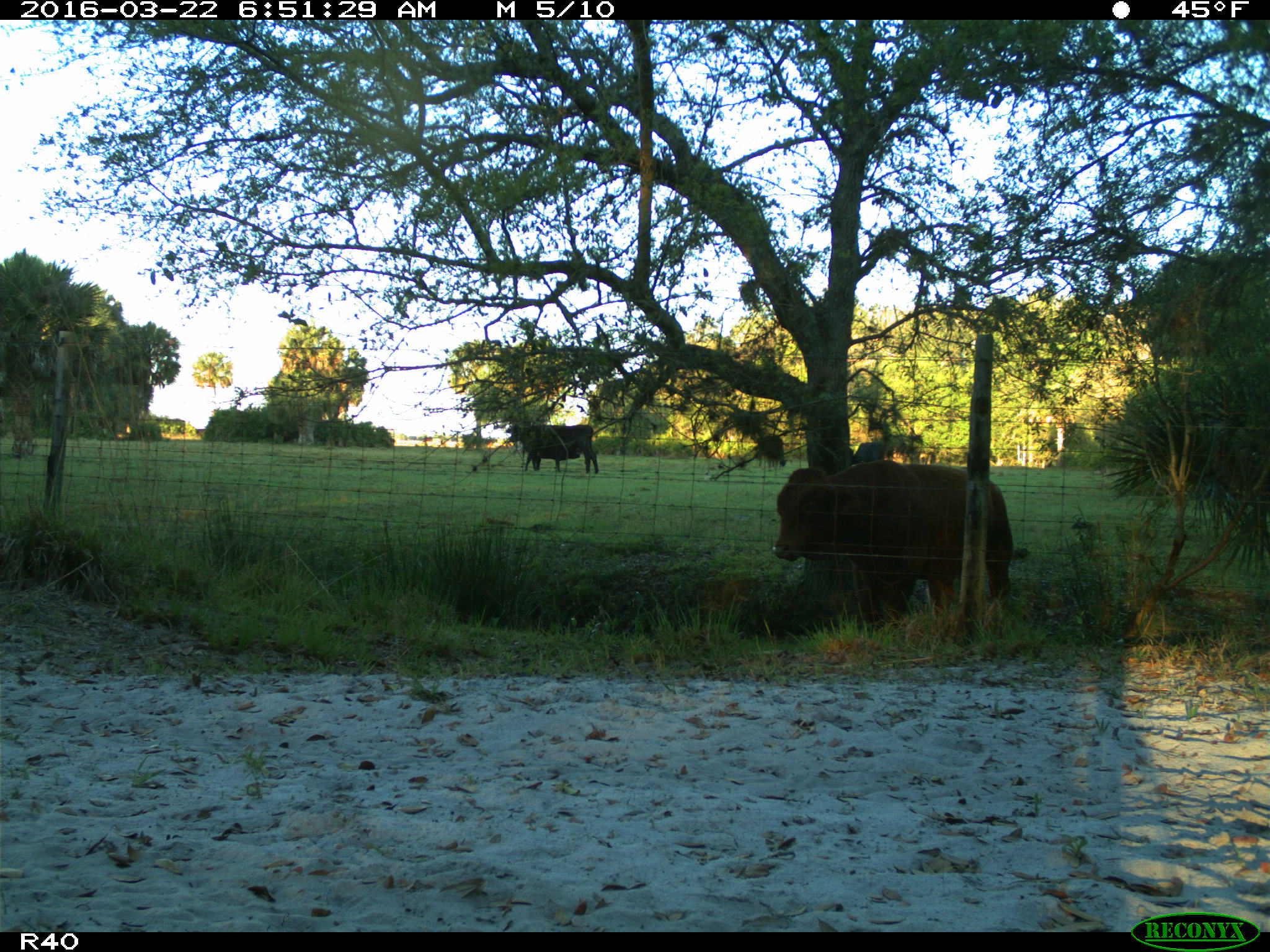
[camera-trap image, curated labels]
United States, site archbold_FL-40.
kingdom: Animalia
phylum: Chordata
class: Mammalia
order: Artiodactyla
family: Bovidae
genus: Bos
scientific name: Bos taurus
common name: domestic cow